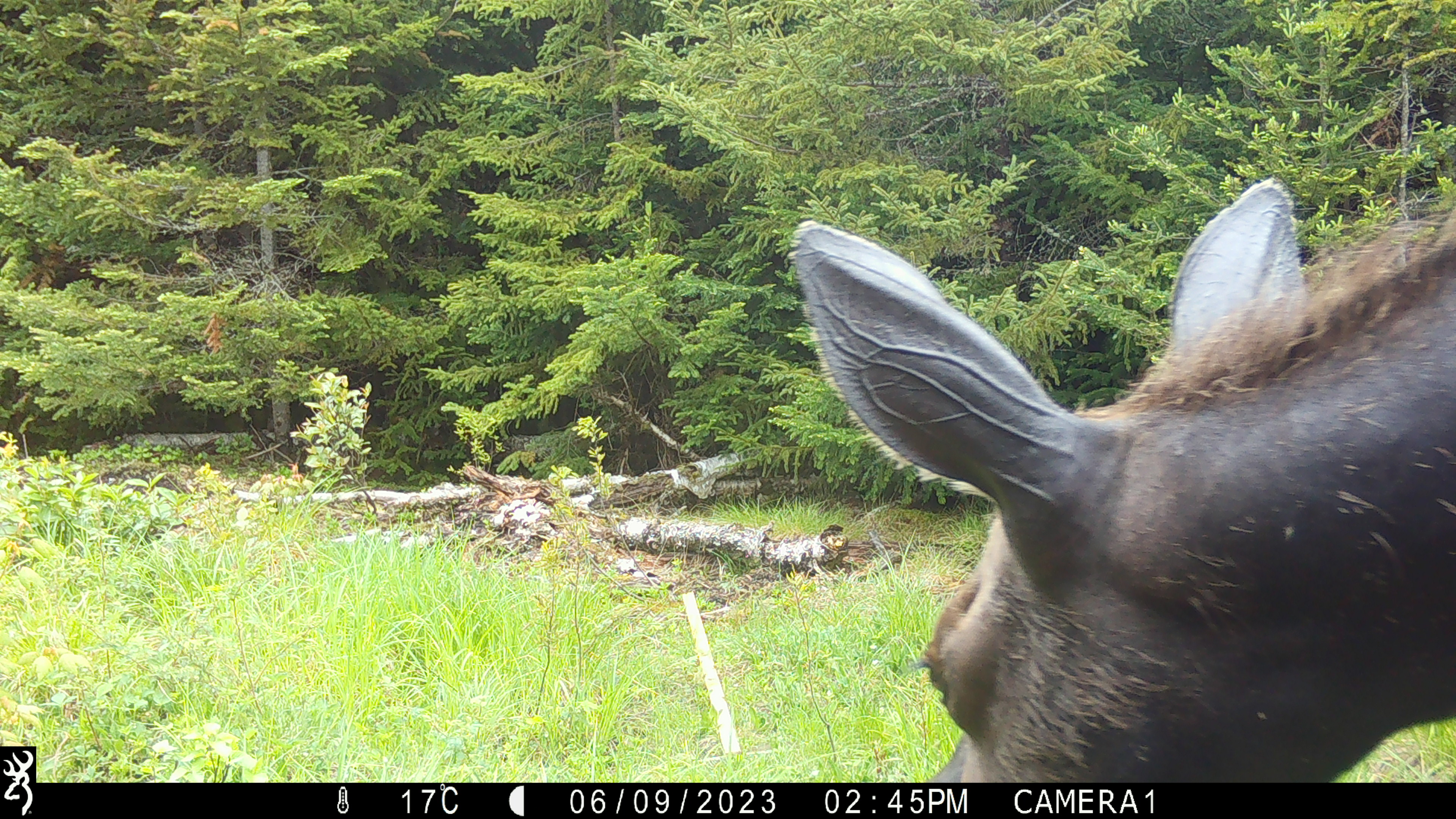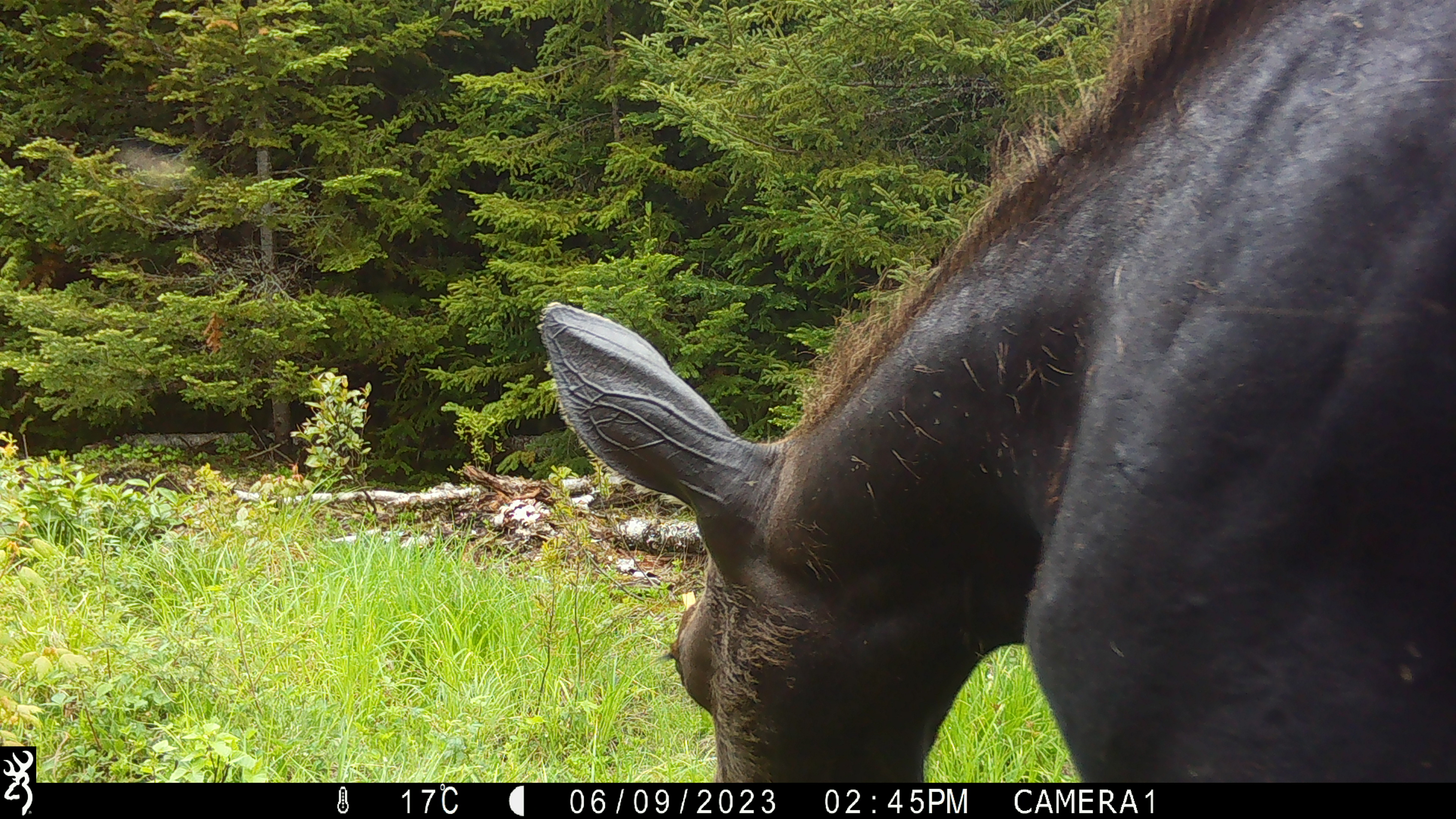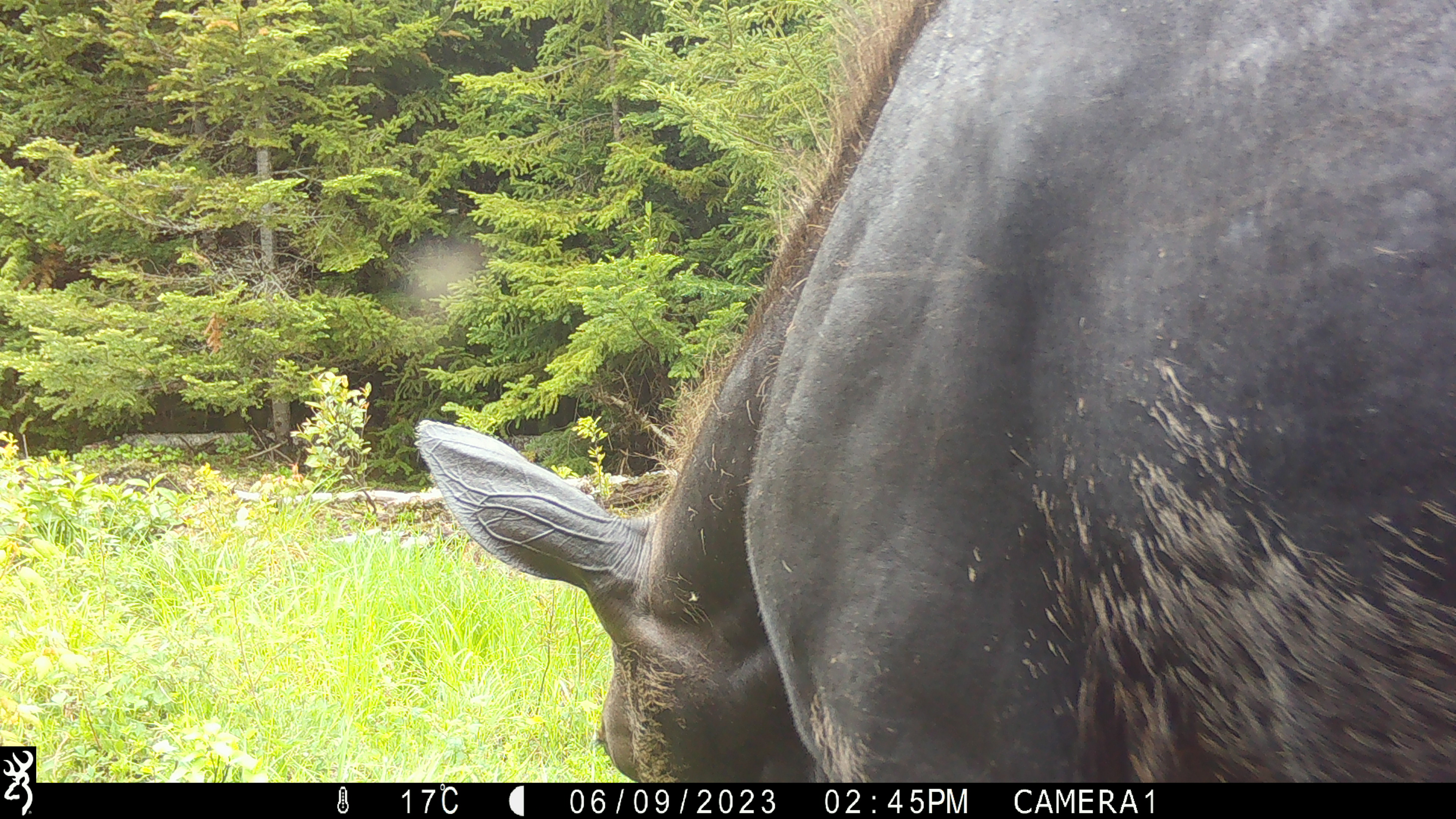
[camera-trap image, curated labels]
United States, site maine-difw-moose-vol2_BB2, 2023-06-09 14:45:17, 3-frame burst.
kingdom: Animalia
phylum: Chordata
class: Mammalia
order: Artiodactyla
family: Cervidae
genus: Alces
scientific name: Alces alces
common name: moose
Moose (Alces alces).